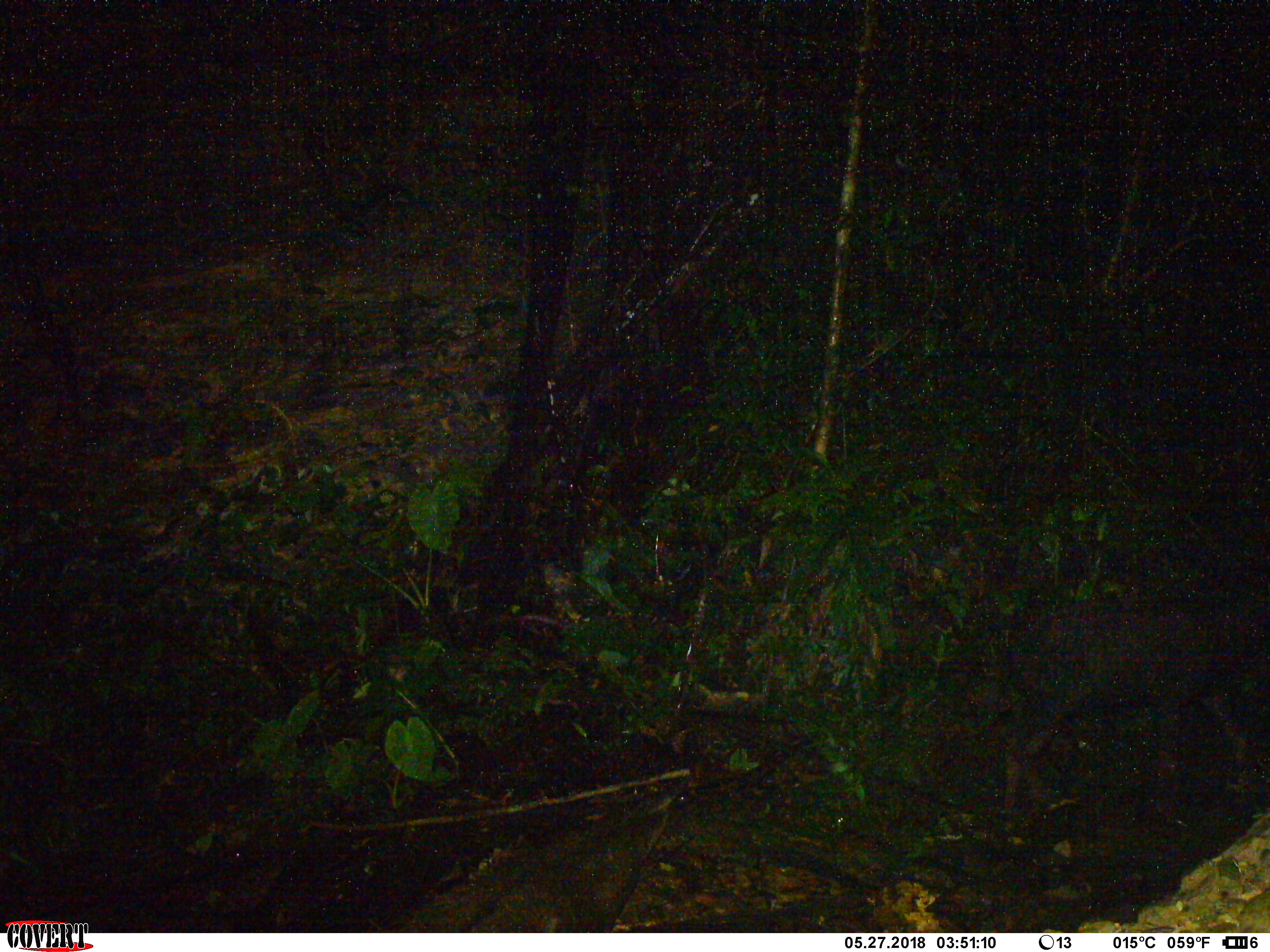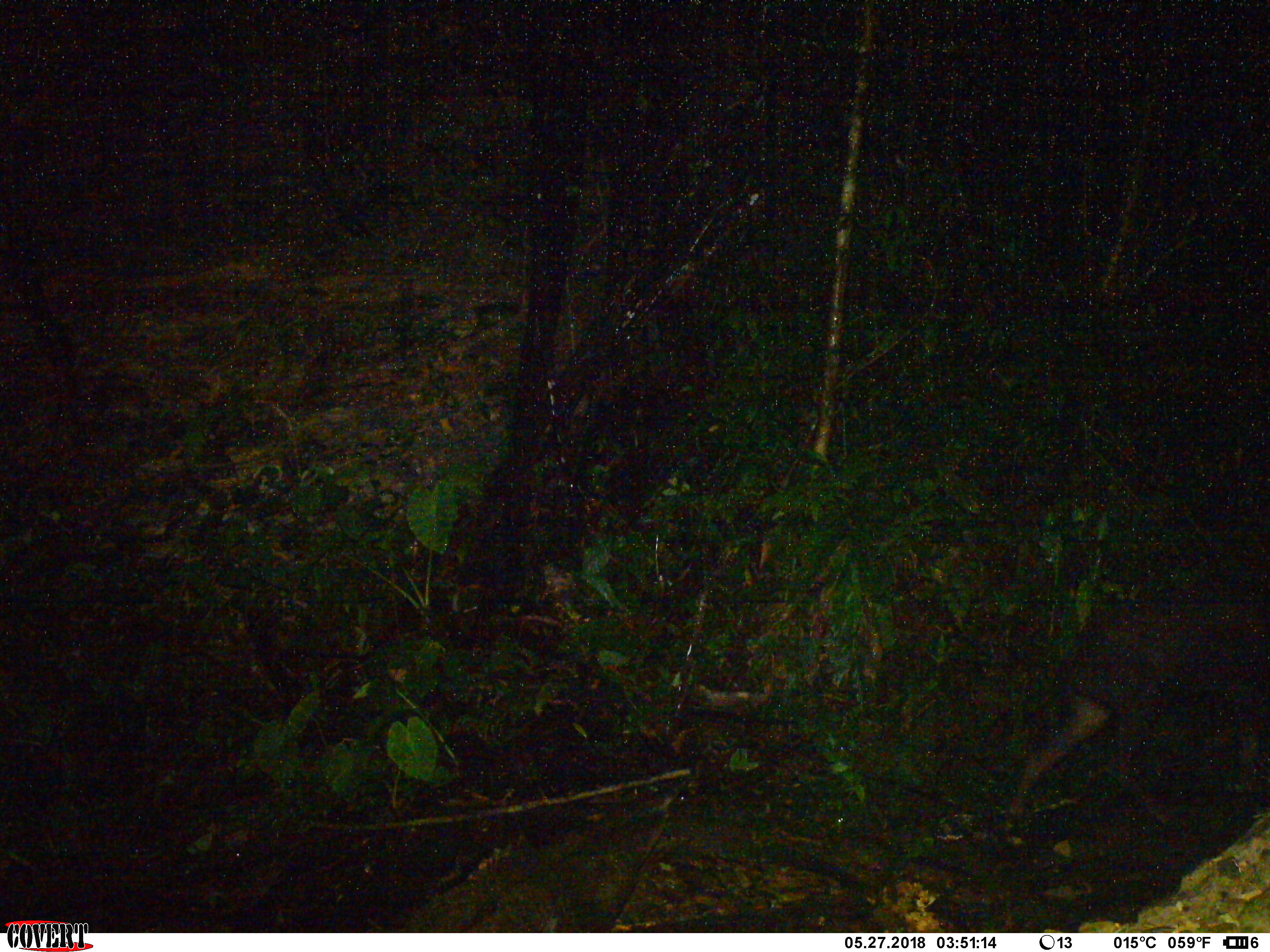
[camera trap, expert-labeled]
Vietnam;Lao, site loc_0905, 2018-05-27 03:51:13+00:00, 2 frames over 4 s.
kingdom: Animalia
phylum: Chordata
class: Mammalia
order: Artiodactyla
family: Bovidae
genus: Capricornis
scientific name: Capricornis sumatraensis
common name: chinese serow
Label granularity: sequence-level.